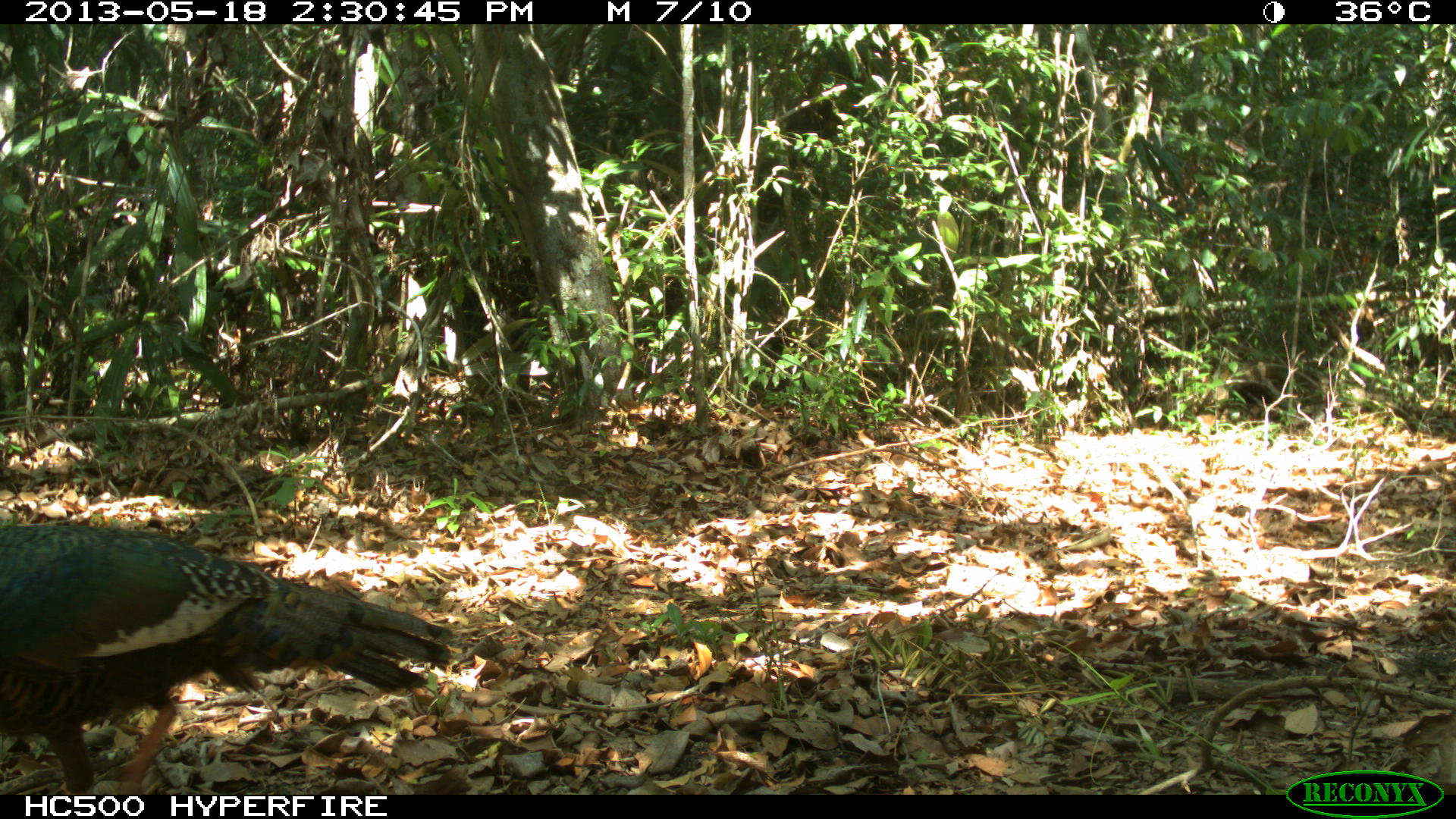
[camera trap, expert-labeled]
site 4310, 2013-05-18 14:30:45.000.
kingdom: Animalia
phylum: Chordata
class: Aves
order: Galliformes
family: Phasianidae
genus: Meleagris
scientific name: Meleagris ocellata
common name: ocellated turkey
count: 1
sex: female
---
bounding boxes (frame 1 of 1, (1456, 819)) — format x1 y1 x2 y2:
meleagris ocellata: 0 519 460 794